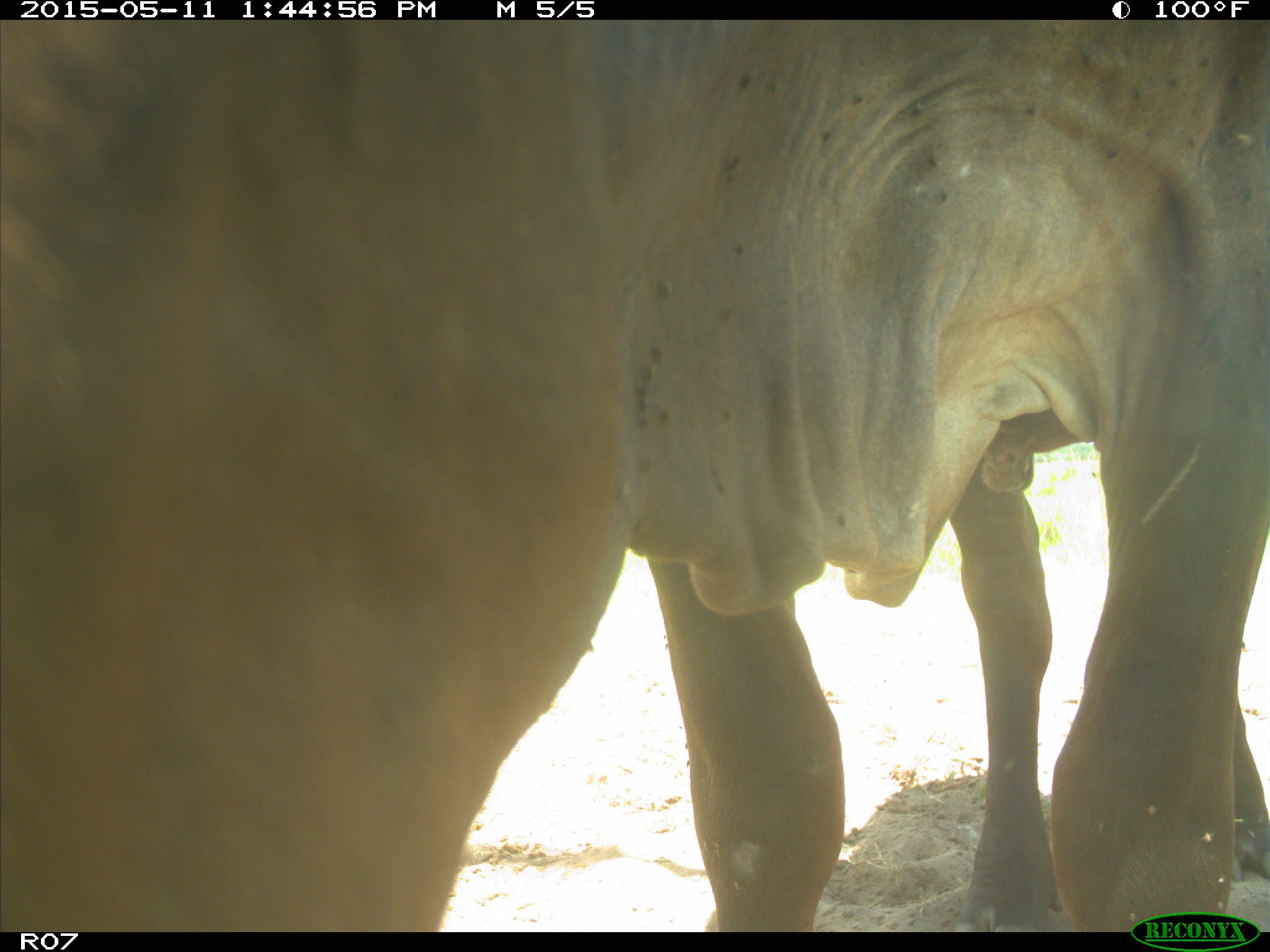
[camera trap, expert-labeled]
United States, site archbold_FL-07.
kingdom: Animalia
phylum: Chordata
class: Mammalia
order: Artiodactyla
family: Bovidae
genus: Bos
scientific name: Bos taurus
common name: domestic cow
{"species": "Bos taurus (domestic cow)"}